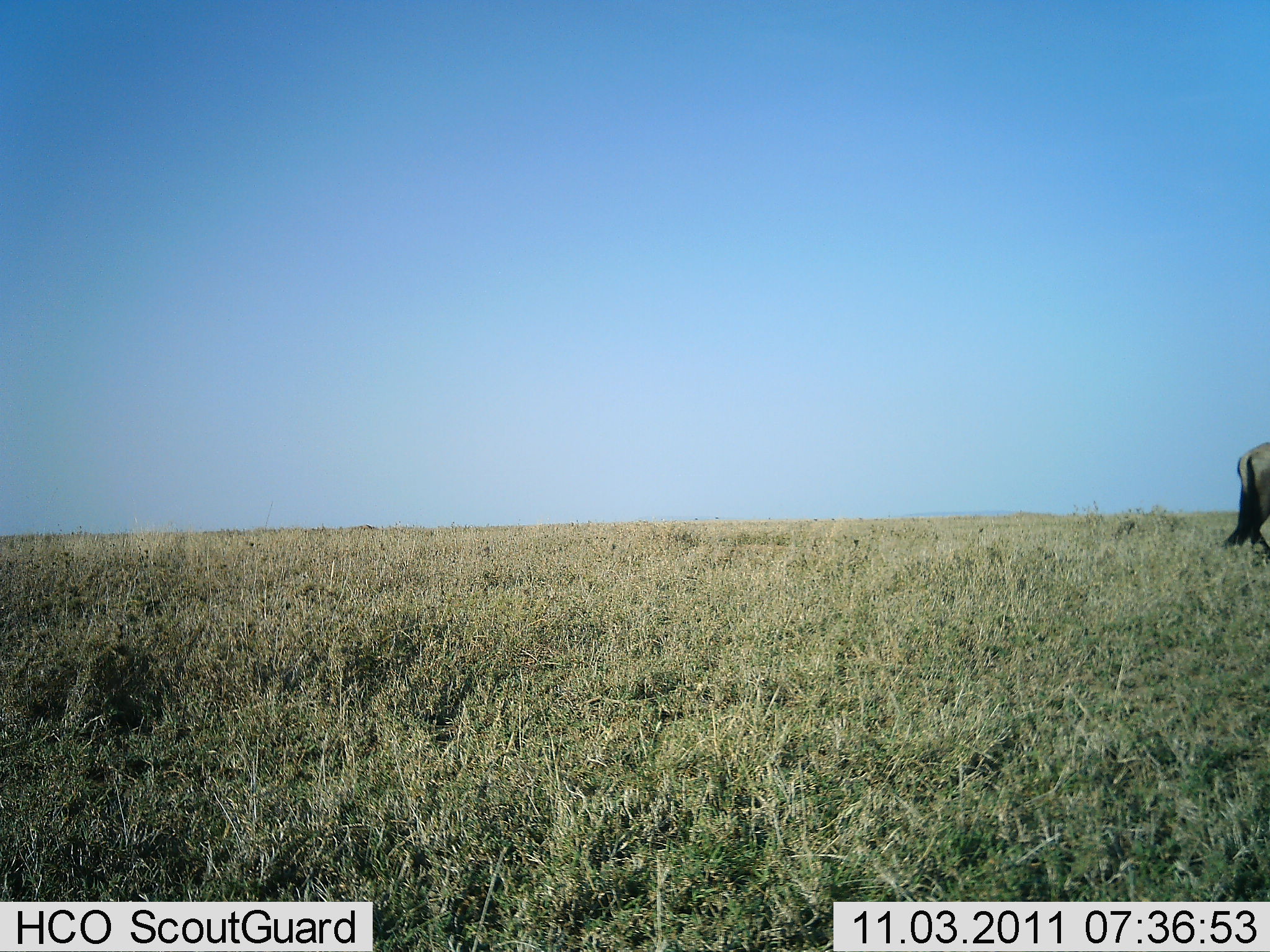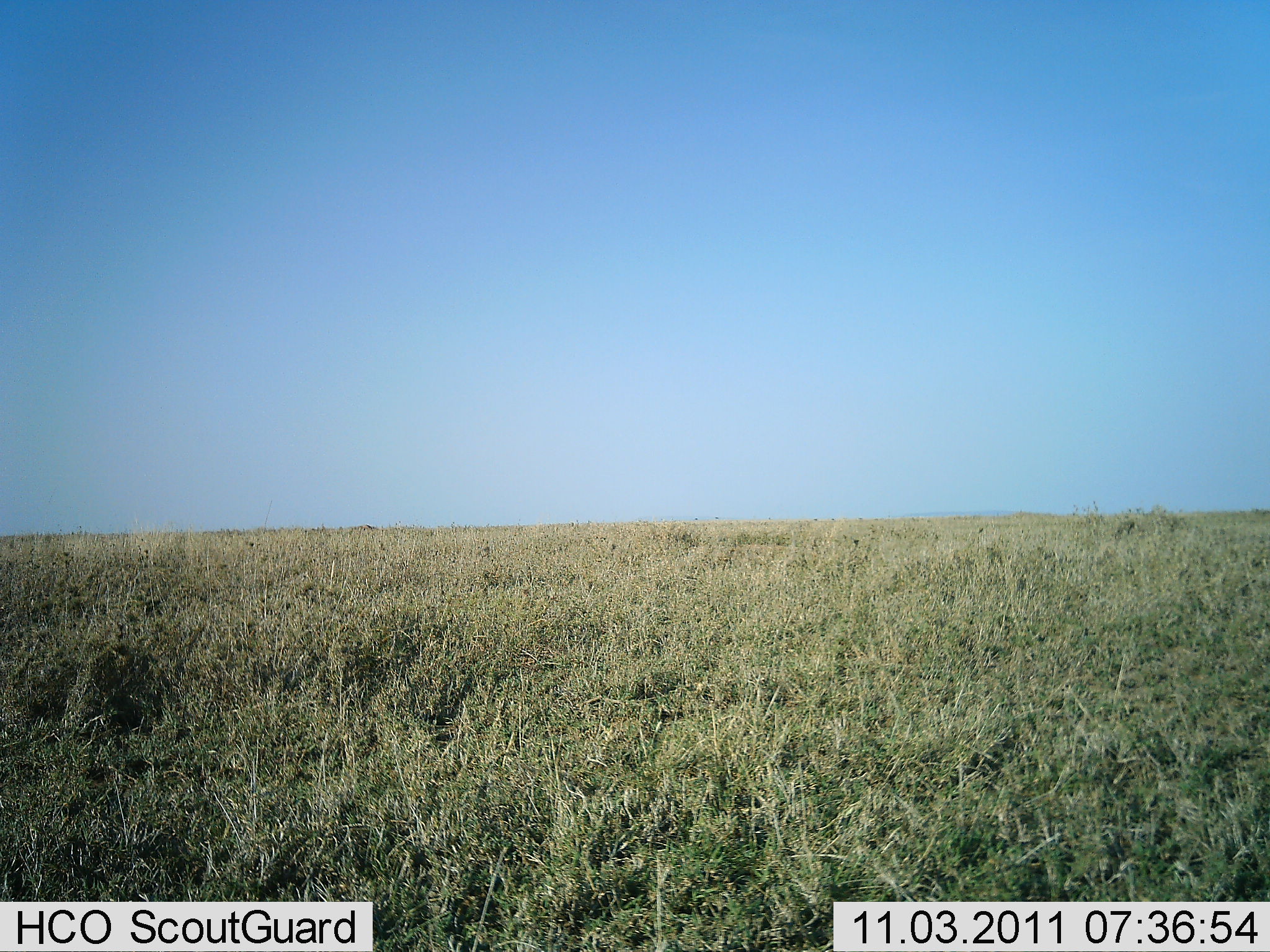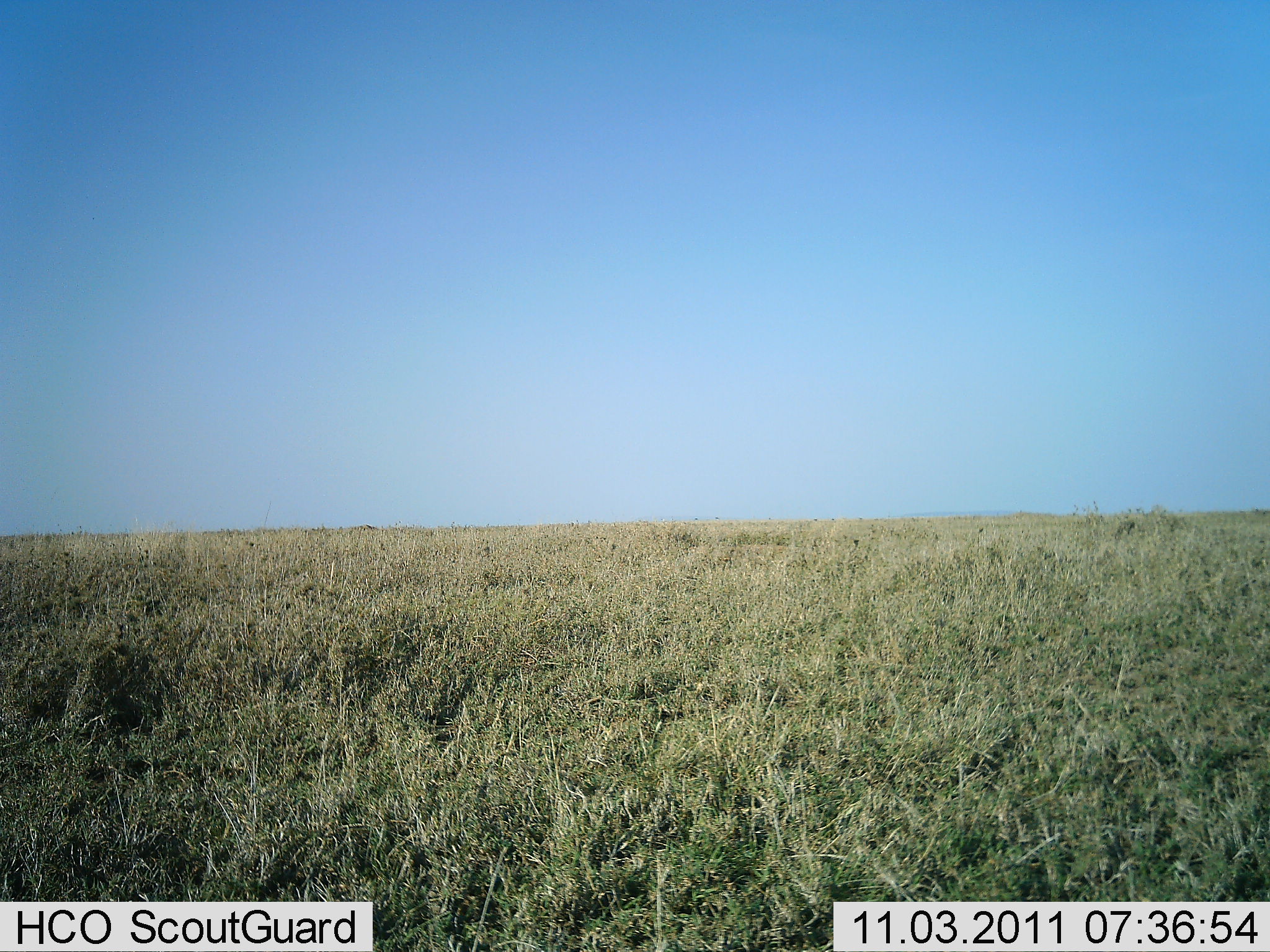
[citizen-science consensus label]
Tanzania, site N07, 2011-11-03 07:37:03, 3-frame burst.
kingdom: Animalia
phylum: Chordata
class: Mammalia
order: Artiodactyla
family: Bovidae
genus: Connochaetes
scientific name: Connochaetes taurinus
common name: blue wildebeest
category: wildebeest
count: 1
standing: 0%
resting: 0%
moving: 100%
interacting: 0%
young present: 0%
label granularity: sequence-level